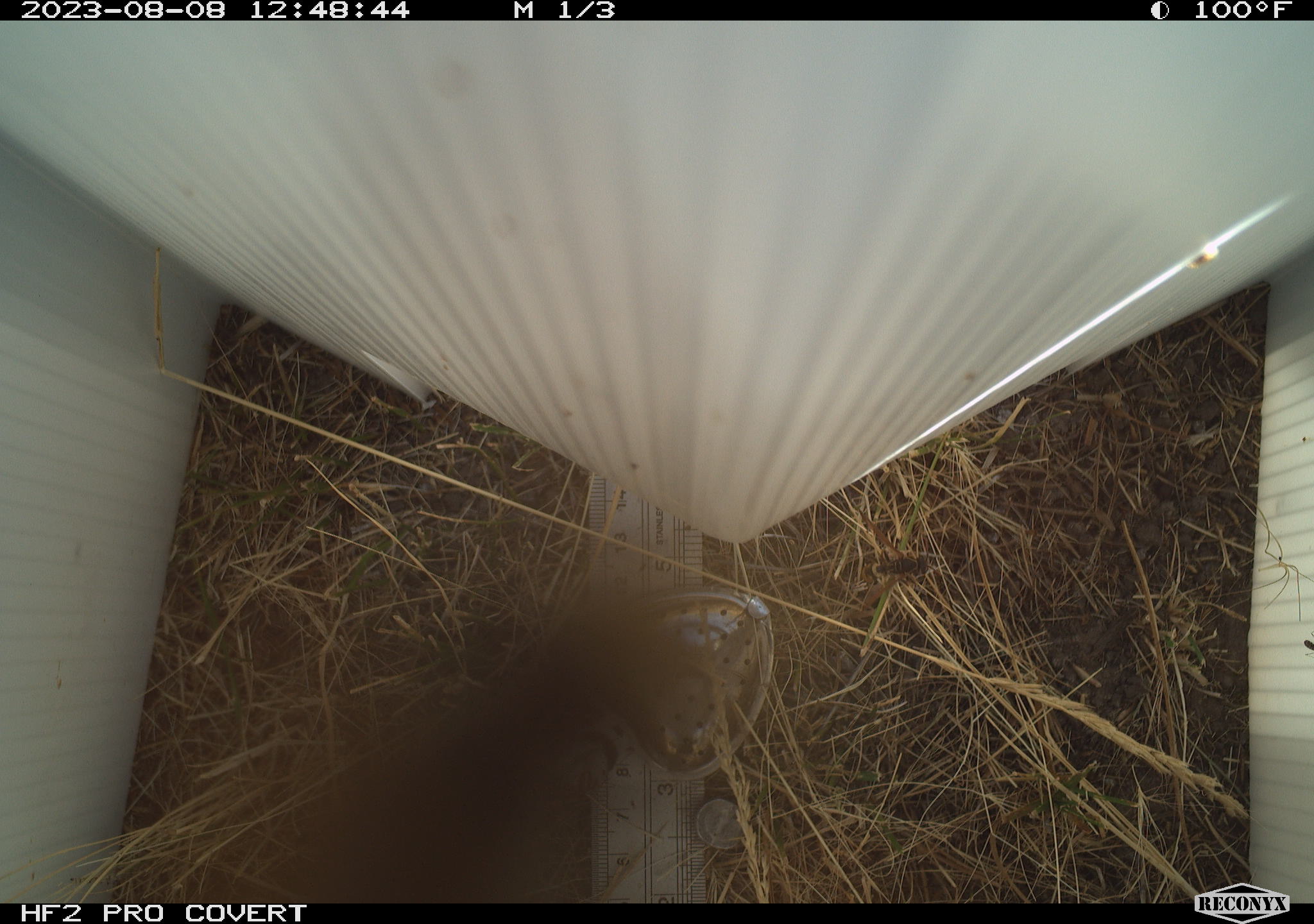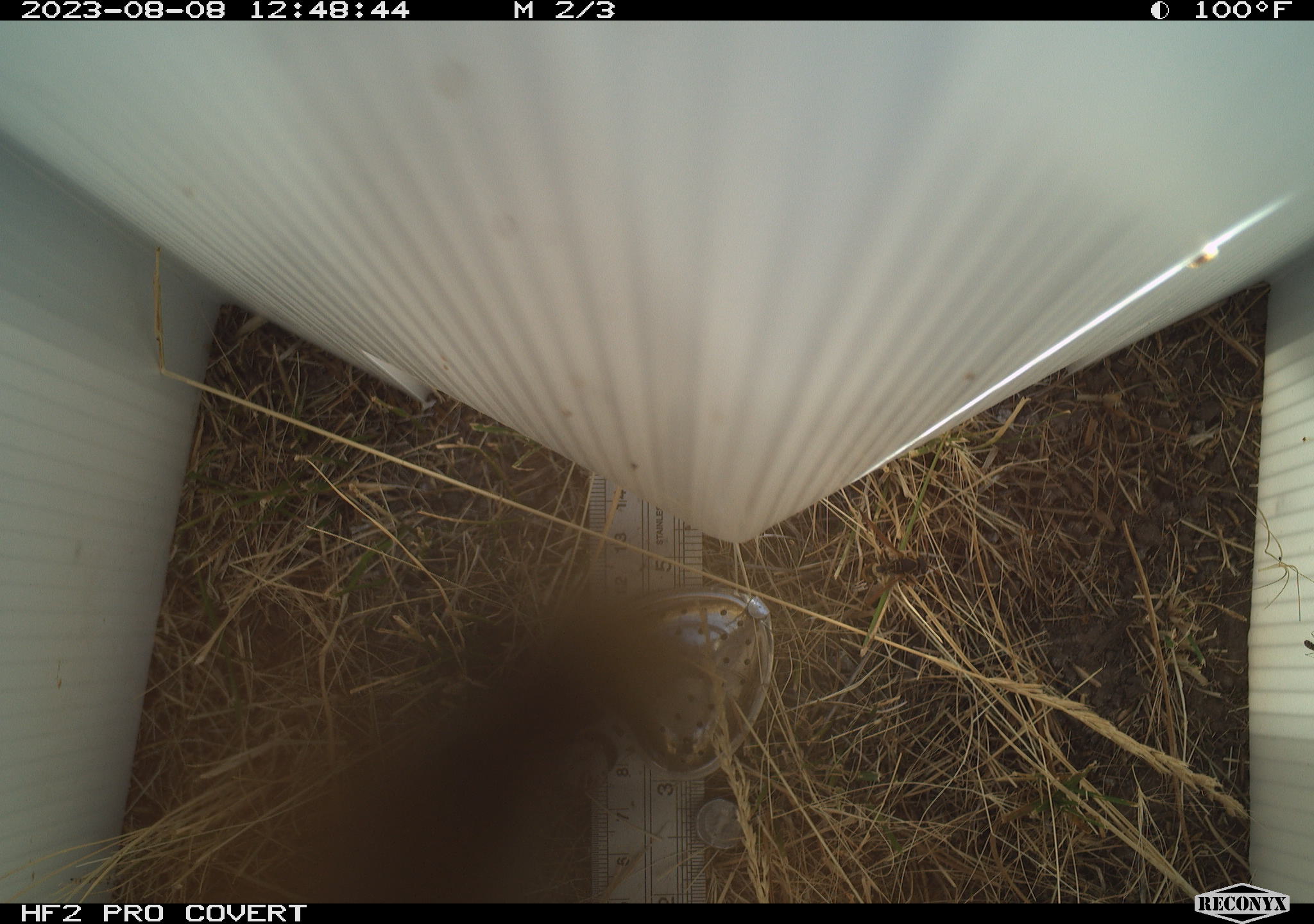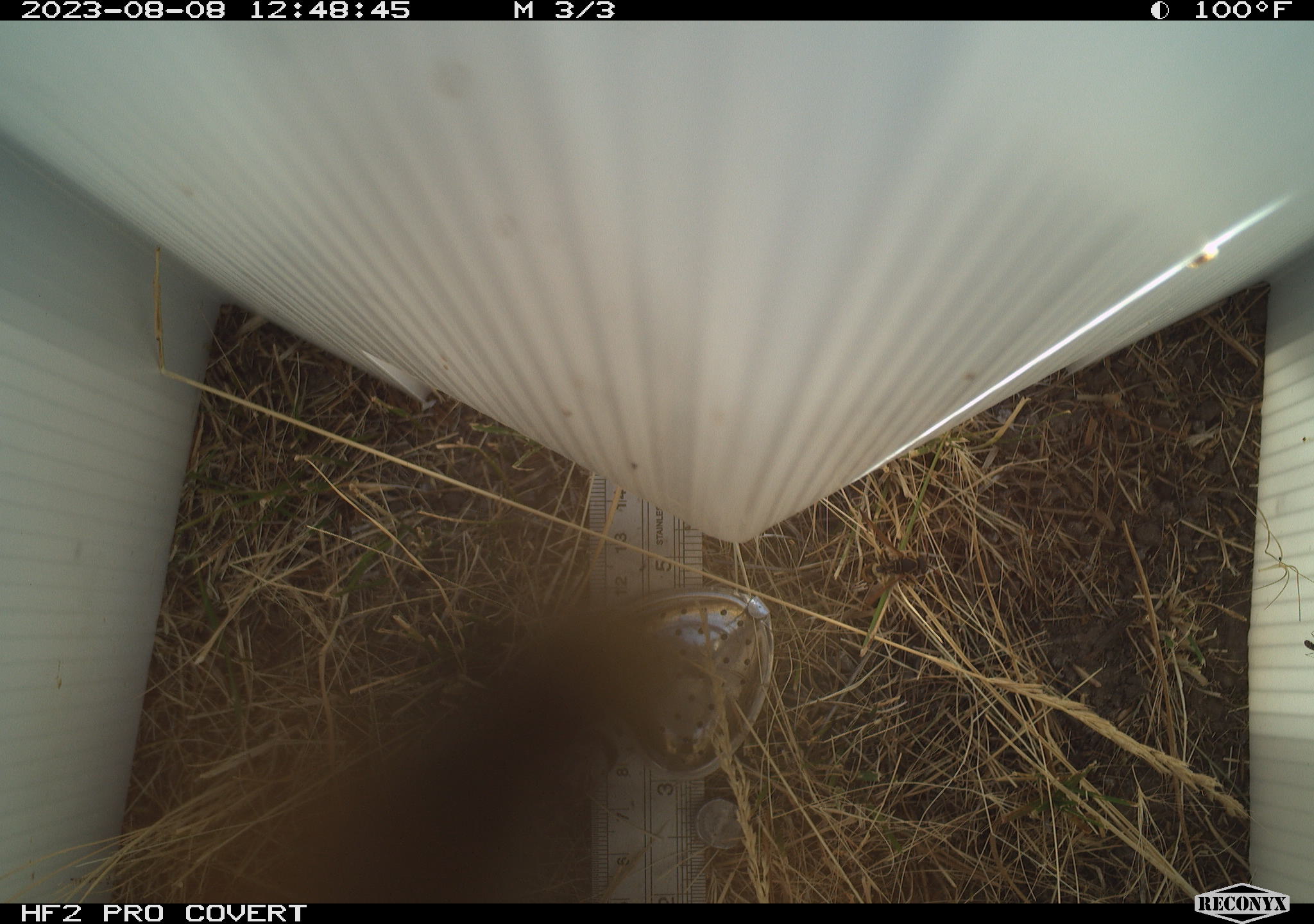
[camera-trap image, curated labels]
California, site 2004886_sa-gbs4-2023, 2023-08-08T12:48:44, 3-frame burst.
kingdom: Animalia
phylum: Arthropoda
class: Insecta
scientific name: Insecta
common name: insect